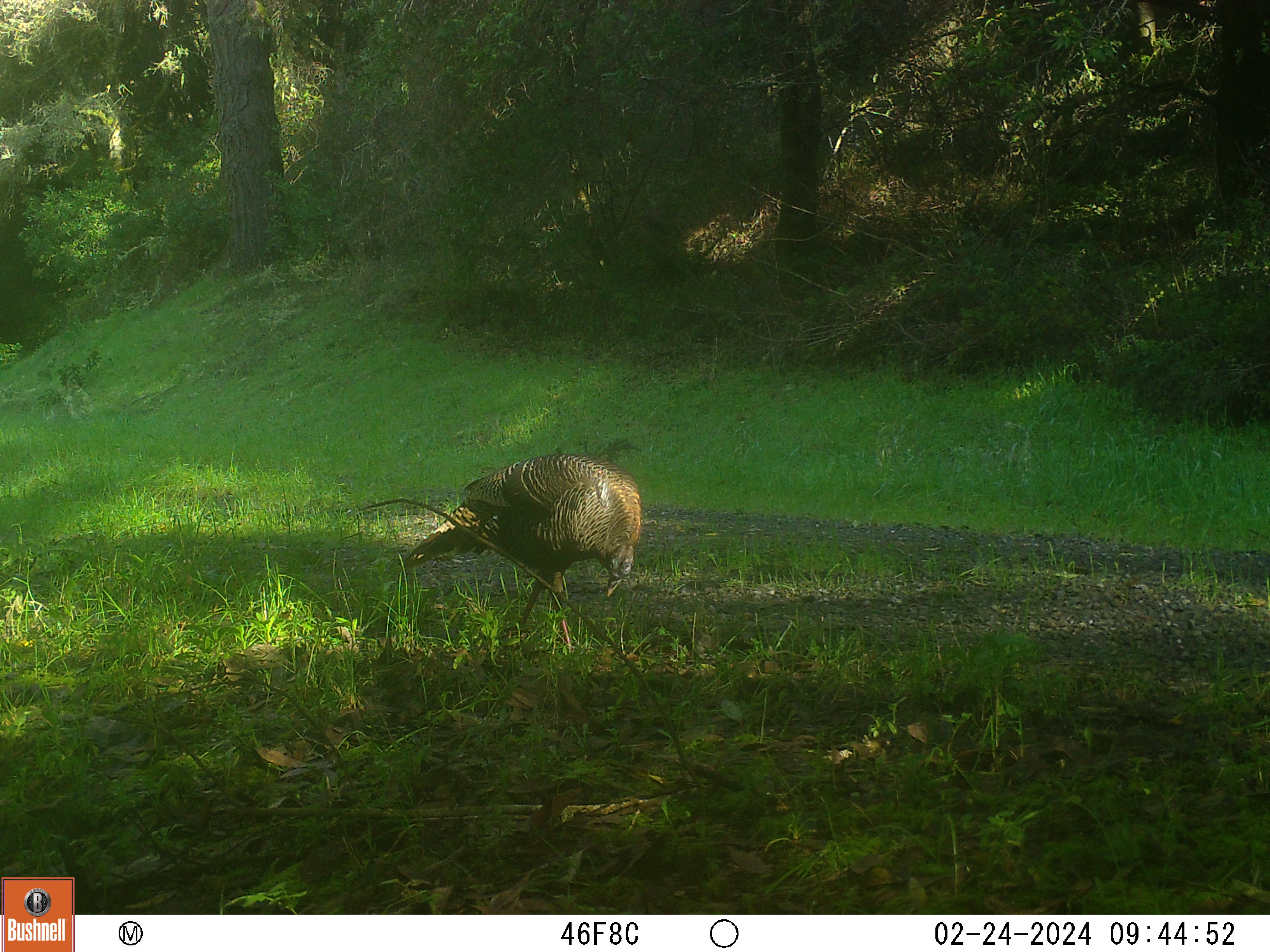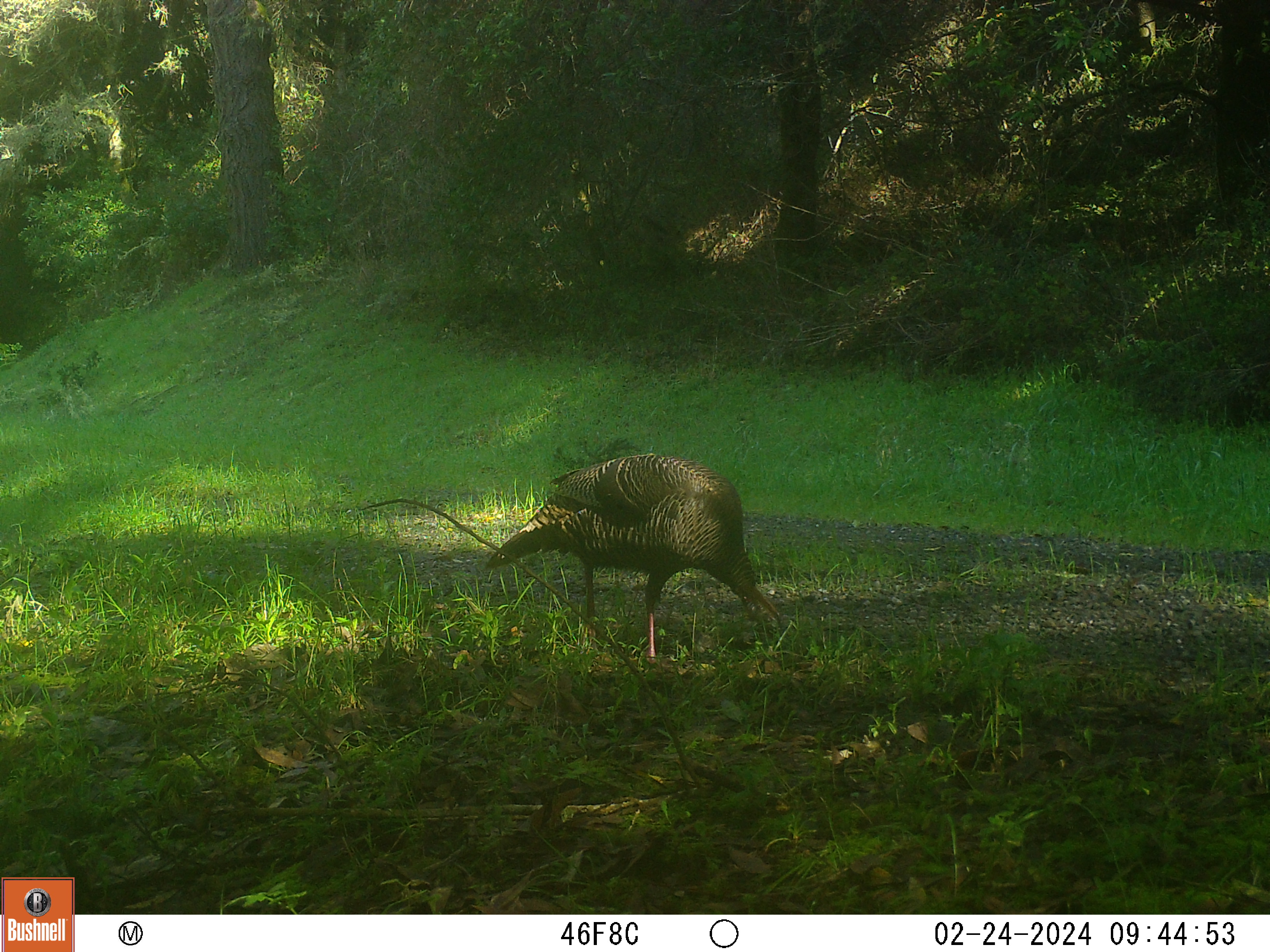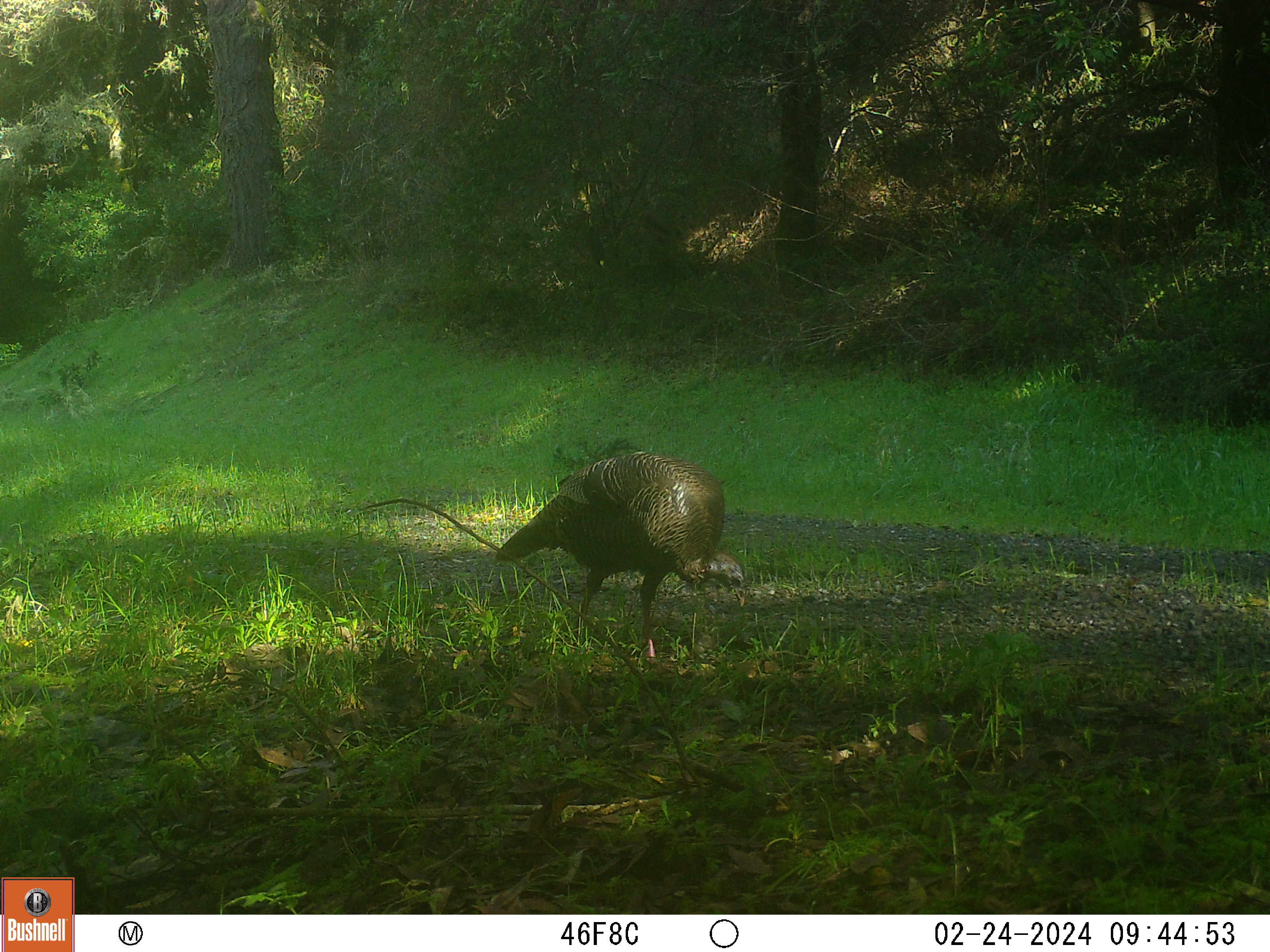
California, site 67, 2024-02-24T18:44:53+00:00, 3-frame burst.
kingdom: Animalia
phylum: Chordata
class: Aves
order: Galliformes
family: Phasianidae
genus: Meleagris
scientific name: Meleagris gallopavo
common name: turkey